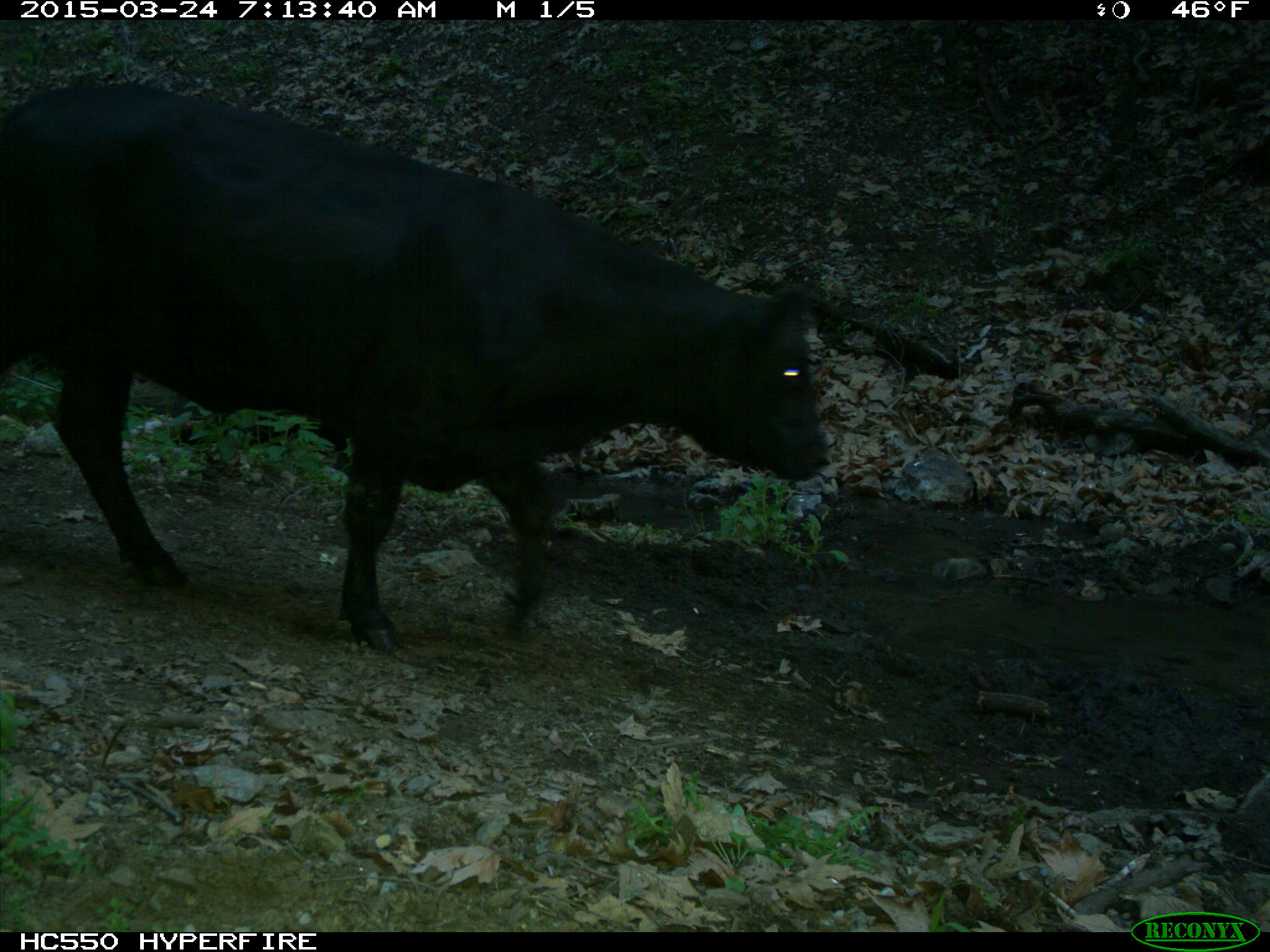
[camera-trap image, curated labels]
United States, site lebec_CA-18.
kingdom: Animalia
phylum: Chordata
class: Mammalia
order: Artiodactyla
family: Bovidae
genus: Bos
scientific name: Bos taurus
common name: domestic cow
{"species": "Bos taurus (domestic cow)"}